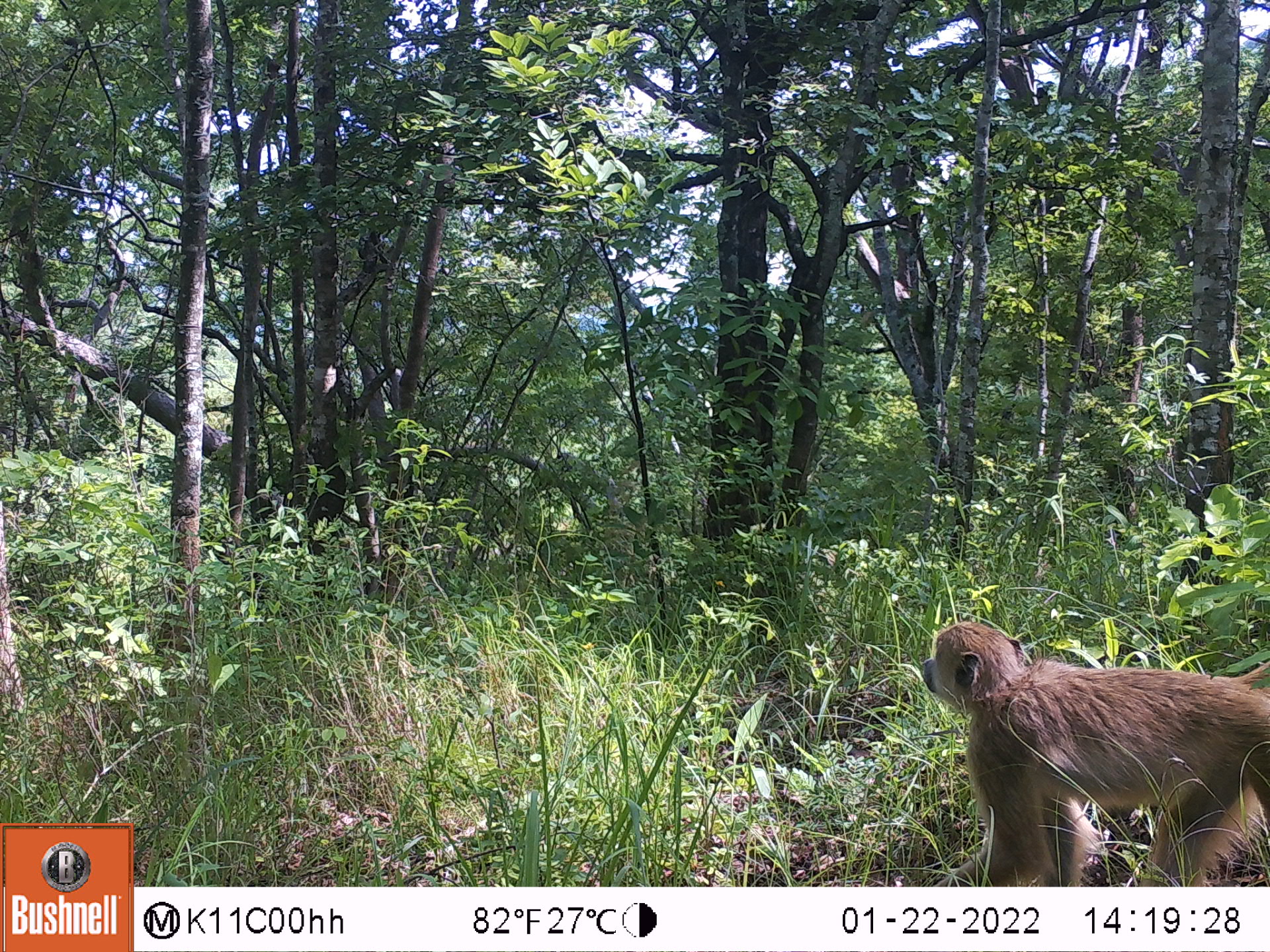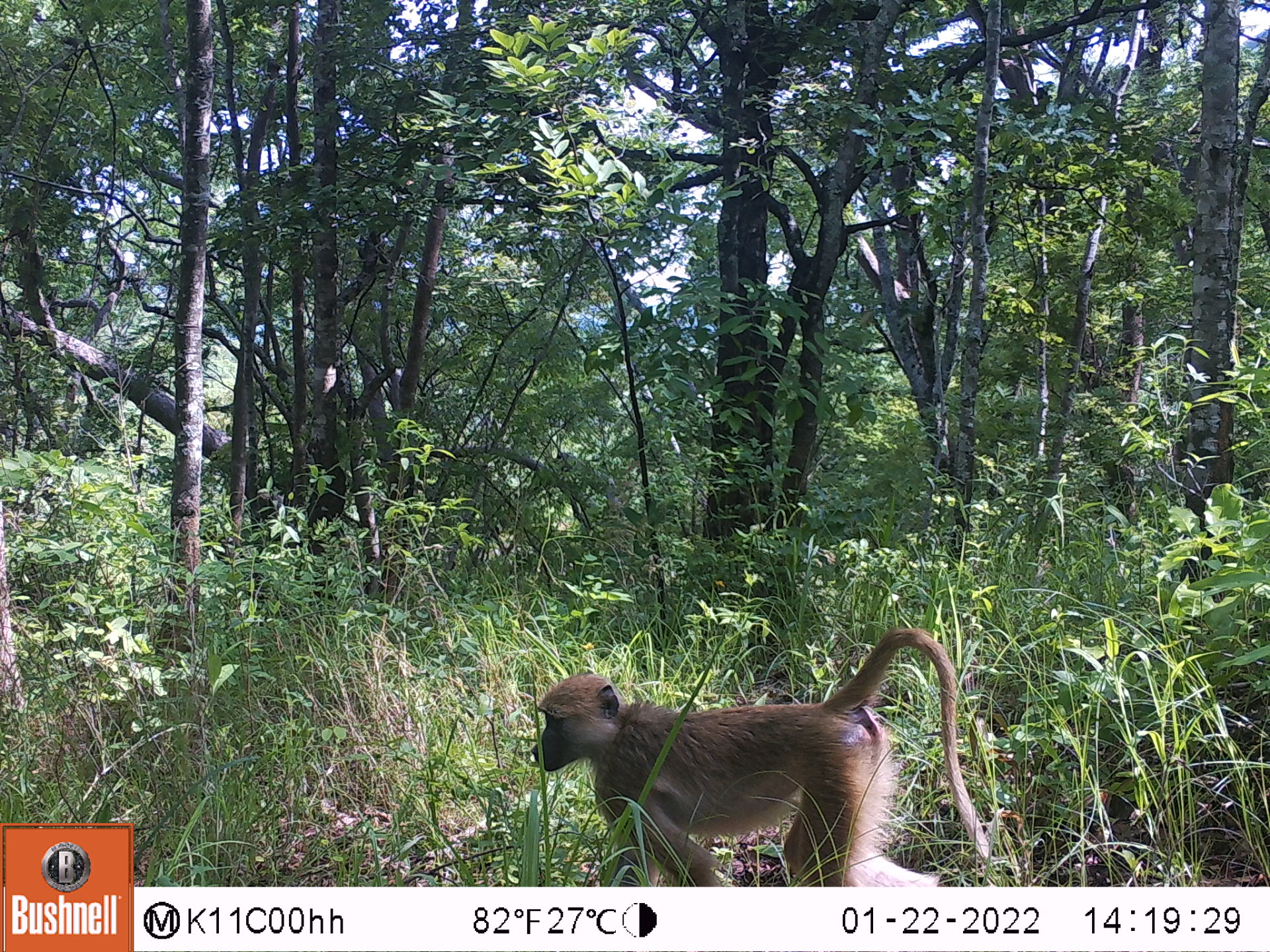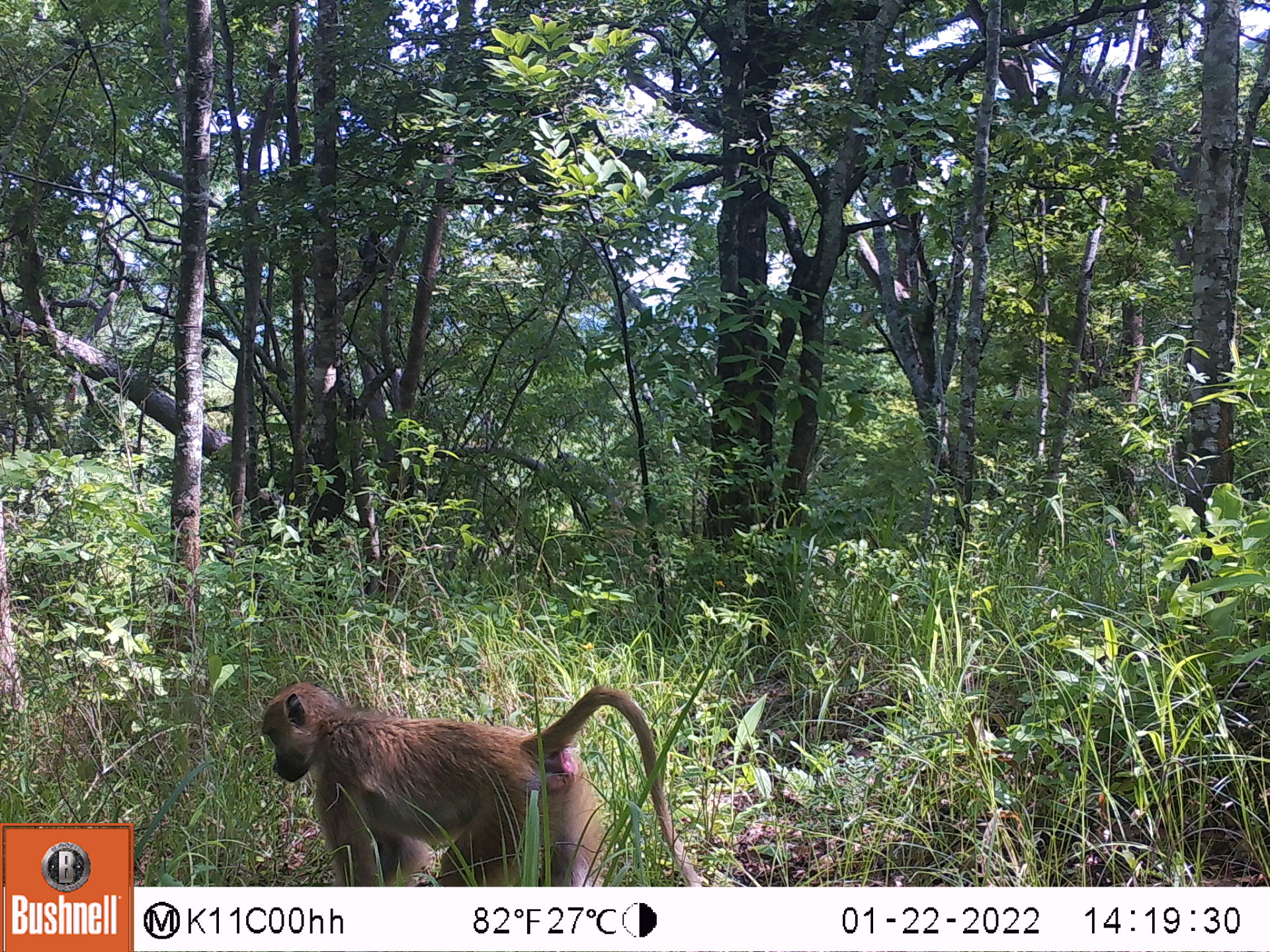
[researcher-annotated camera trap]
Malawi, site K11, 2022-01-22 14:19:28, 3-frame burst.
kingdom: Animalia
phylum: Chordata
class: Mammalia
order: Primates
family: Cercopithecidae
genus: Papio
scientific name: Papio cynocephalus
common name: yellow baboon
Yellow baboon (Papio cynocephalus), count 1.